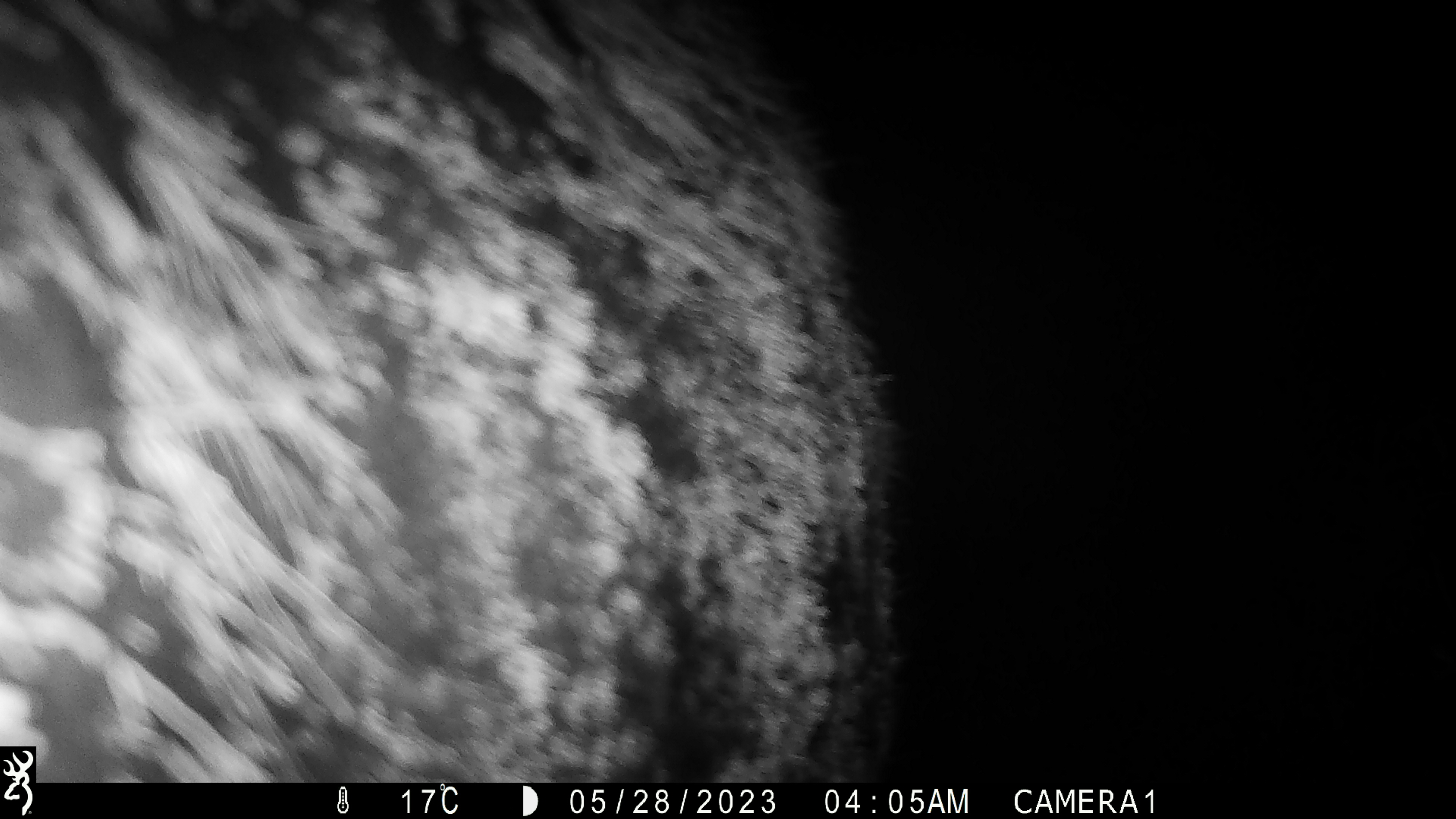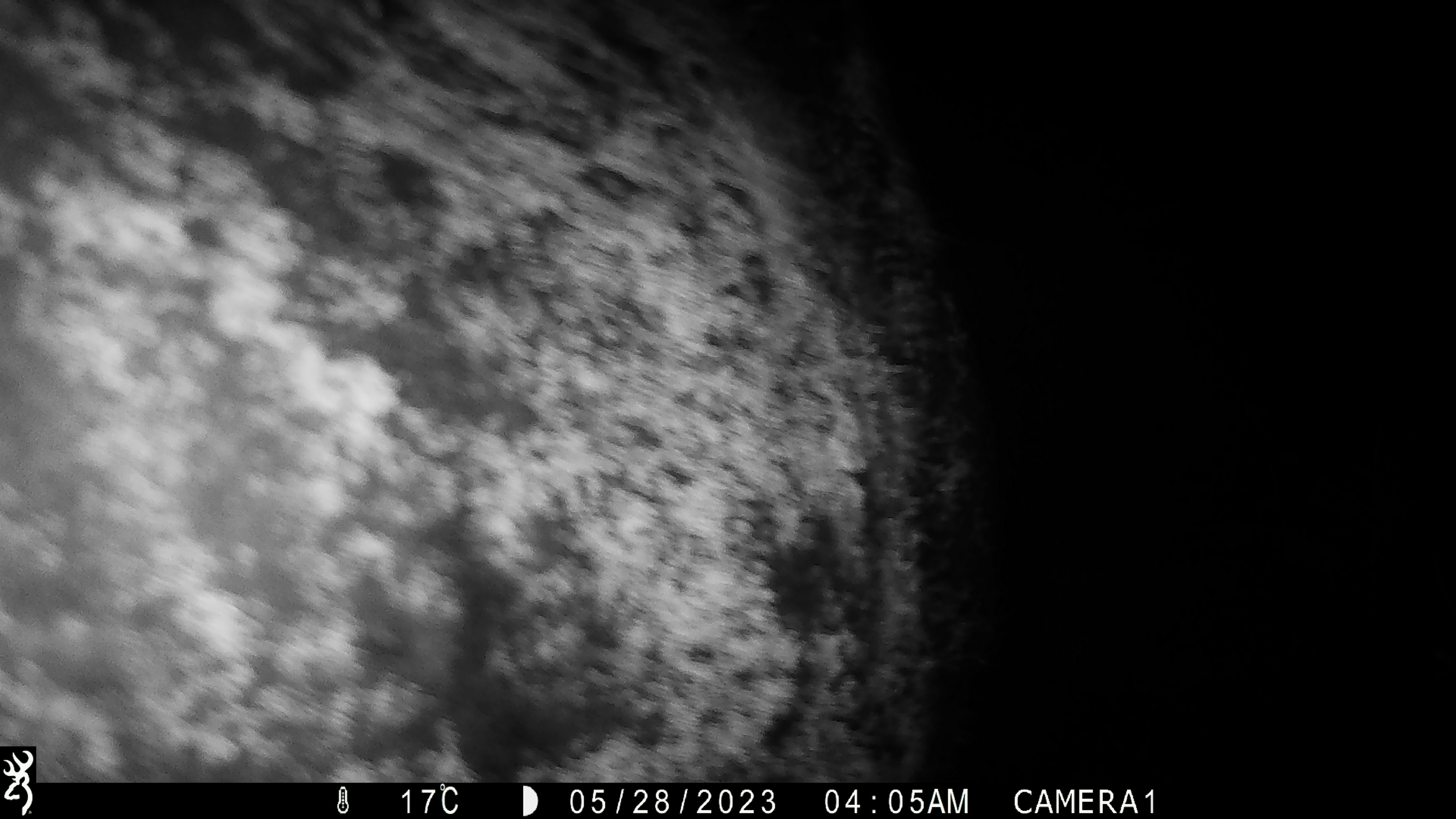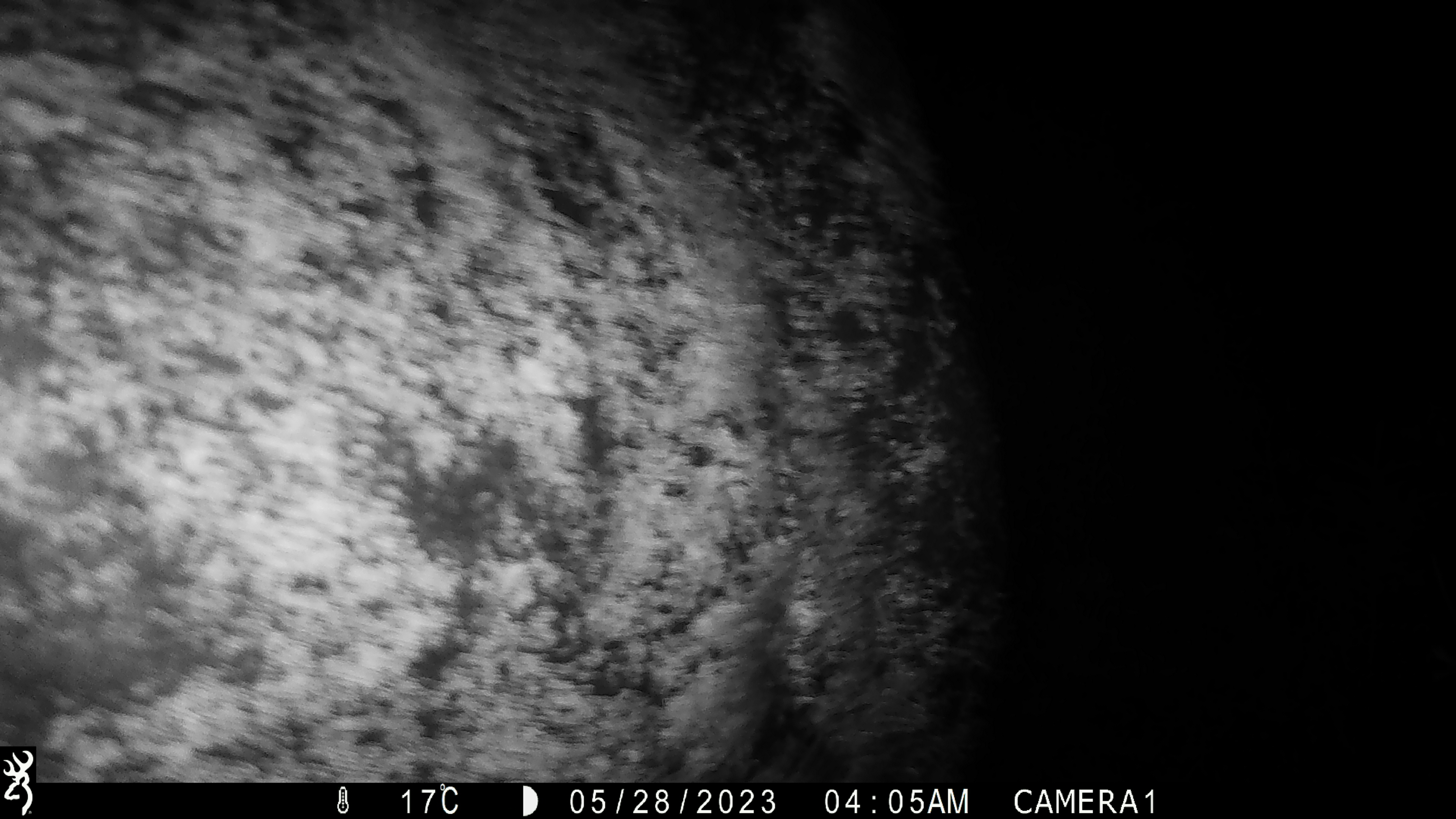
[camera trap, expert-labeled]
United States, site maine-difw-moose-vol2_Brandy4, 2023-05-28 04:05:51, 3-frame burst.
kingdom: Animalia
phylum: Chordata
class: Mammalia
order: Artiodactyla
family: Cervidae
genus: Alces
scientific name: Alces alces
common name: moose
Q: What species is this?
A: Moose (Alces alces).